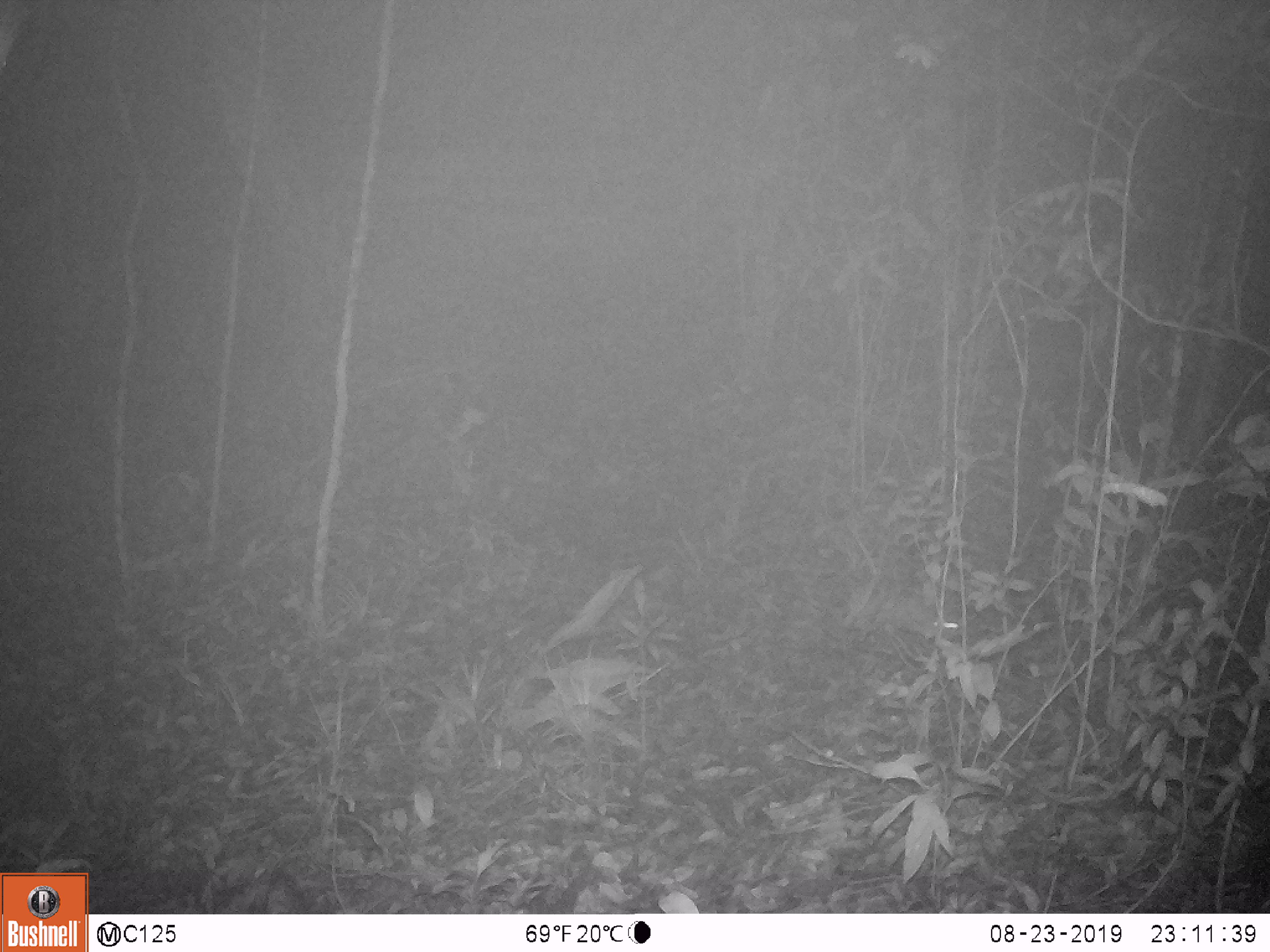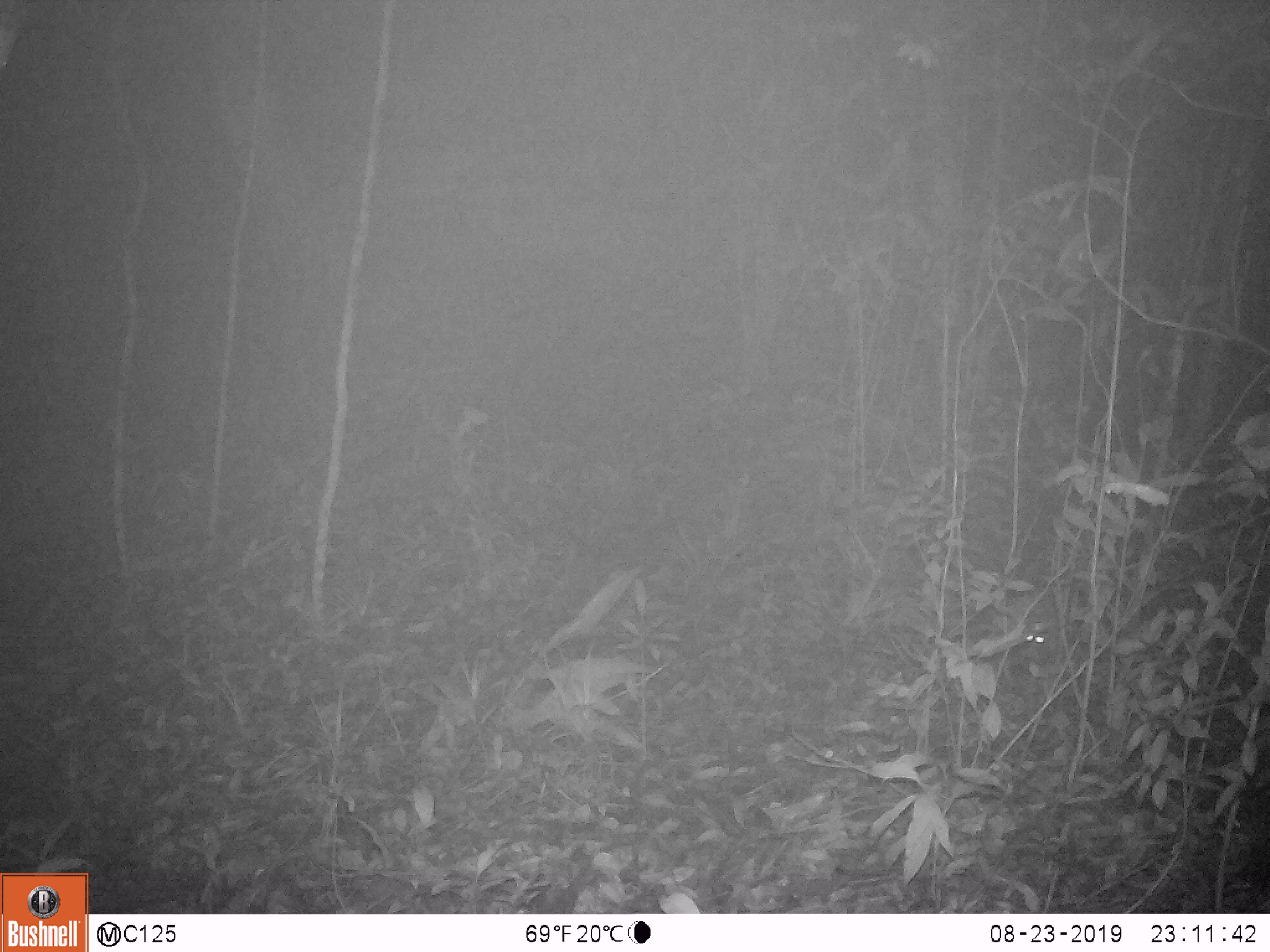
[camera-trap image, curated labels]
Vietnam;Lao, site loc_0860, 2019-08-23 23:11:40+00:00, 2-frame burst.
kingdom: Animalia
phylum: Chordata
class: Mammalia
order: Rodentia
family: Muridae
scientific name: Muridae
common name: old-world mice and rats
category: unidentified murid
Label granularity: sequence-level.